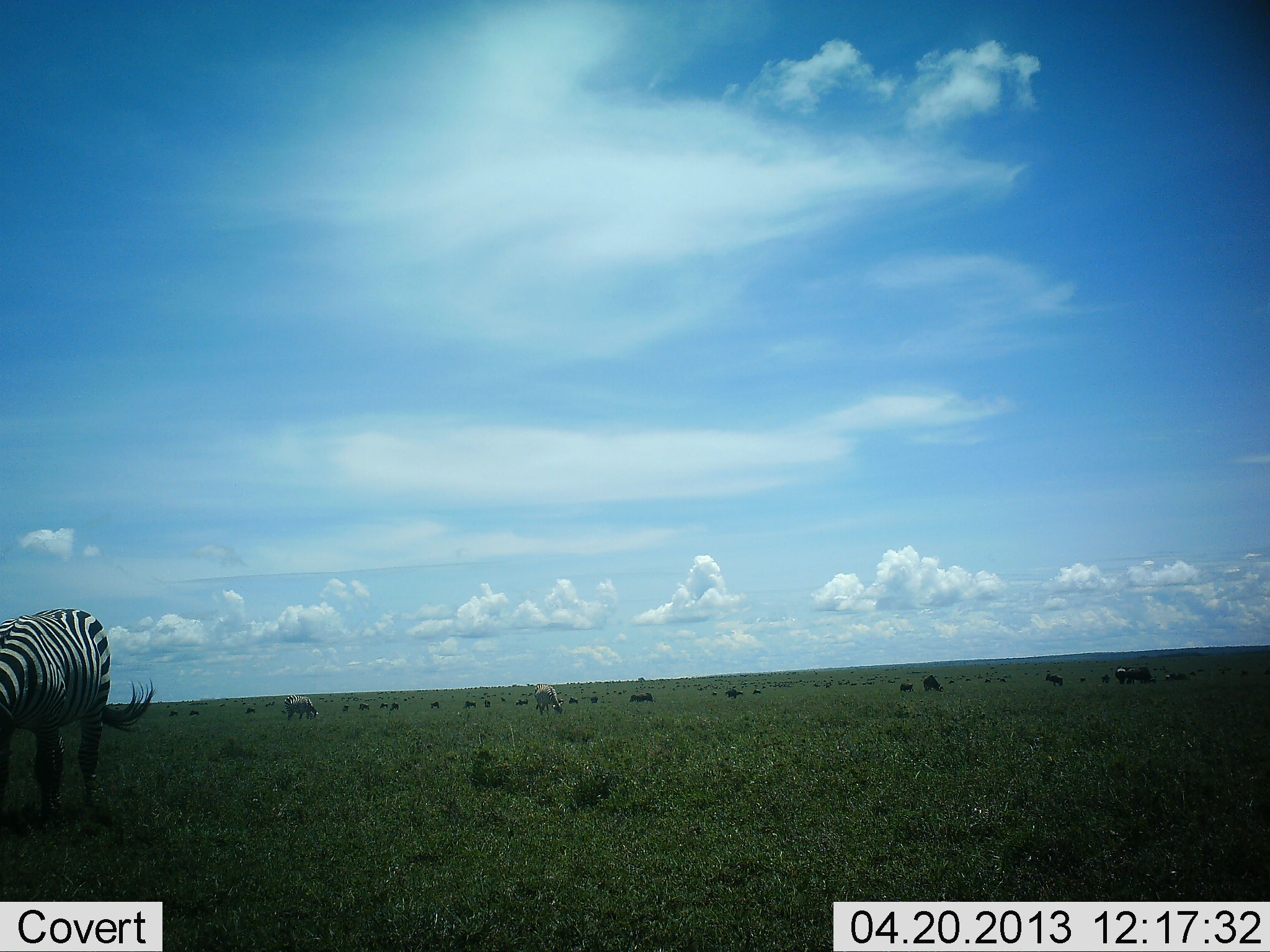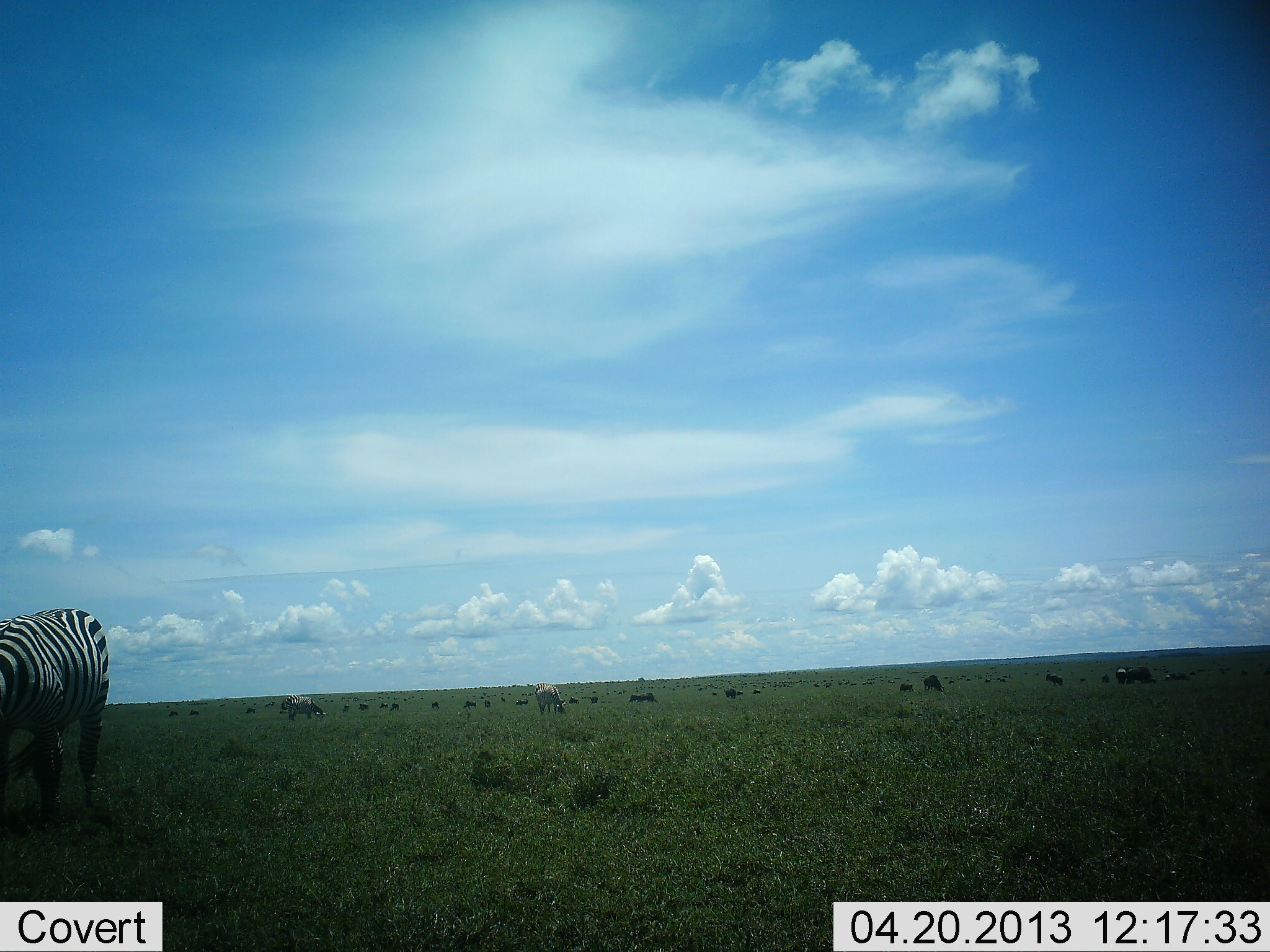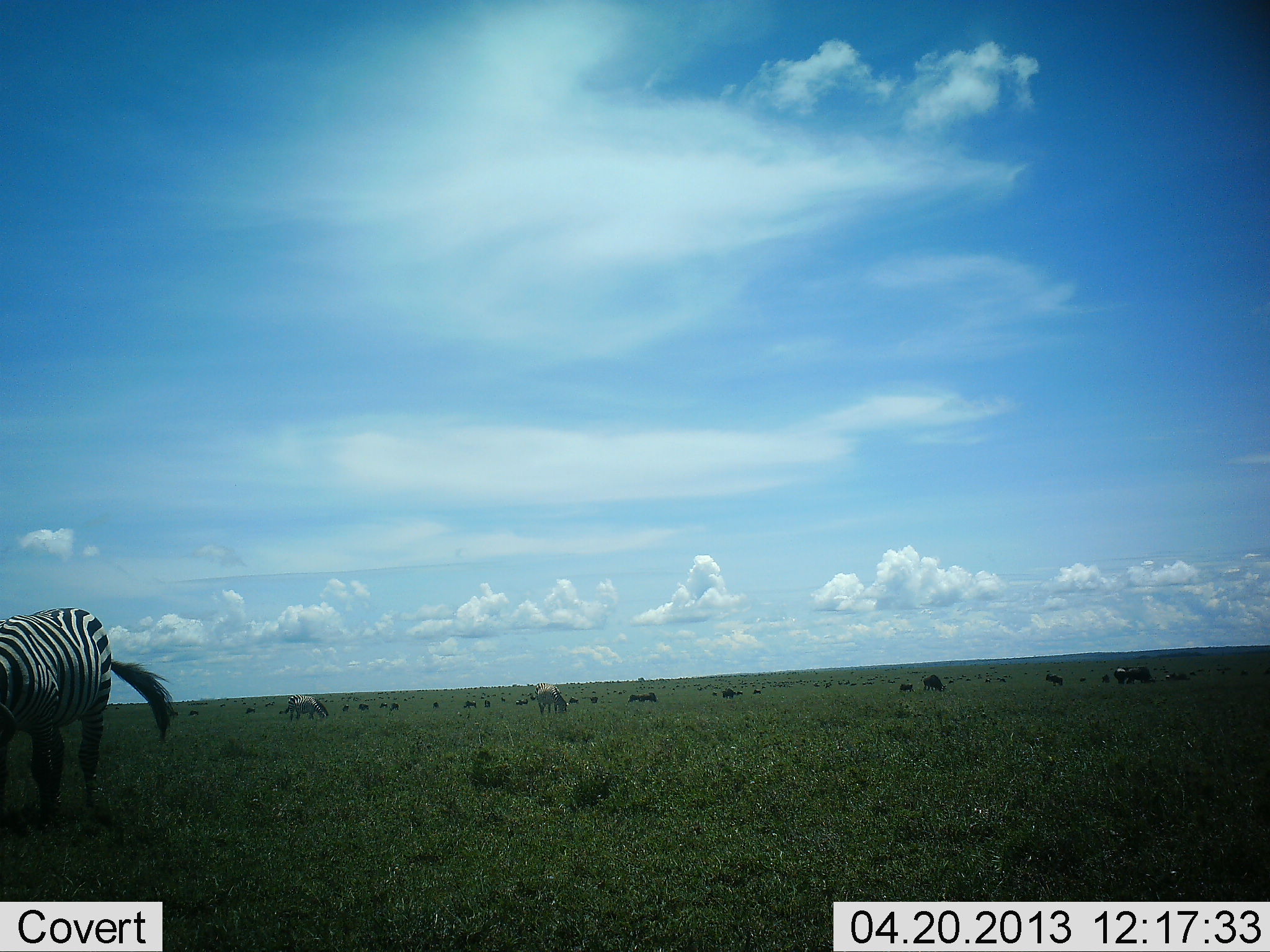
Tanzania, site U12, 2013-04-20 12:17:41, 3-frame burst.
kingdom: Animalia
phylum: Chordata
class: Mammalia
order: Perissodactyla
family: Equidae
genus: Equus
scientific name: Equus quagga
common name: plains zebra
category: zebra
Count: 4.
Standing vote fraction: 43%.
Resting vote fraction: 9%.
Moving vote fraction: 17%.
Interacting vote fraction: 9%.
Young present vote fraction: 4%.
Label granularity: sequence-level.